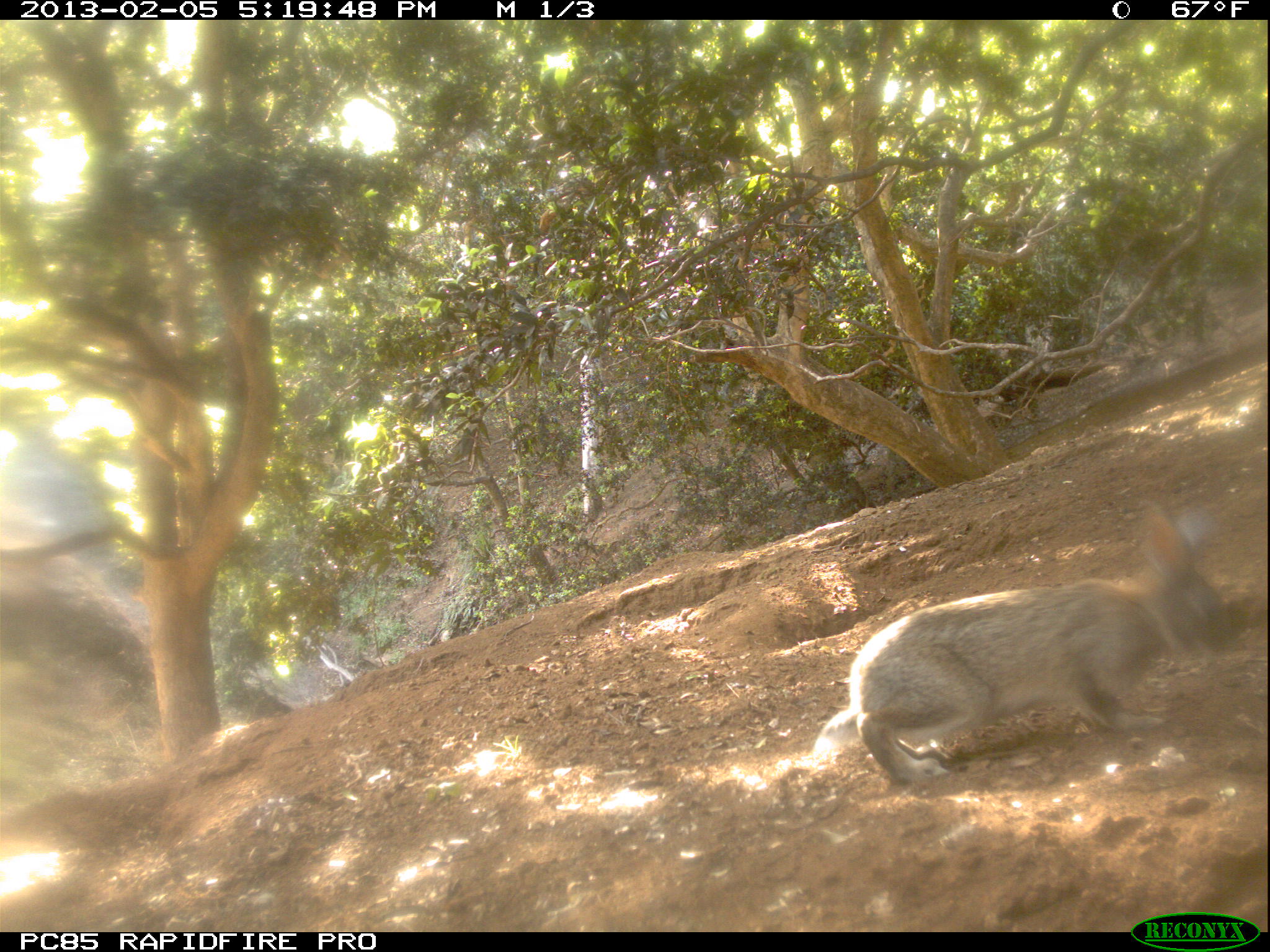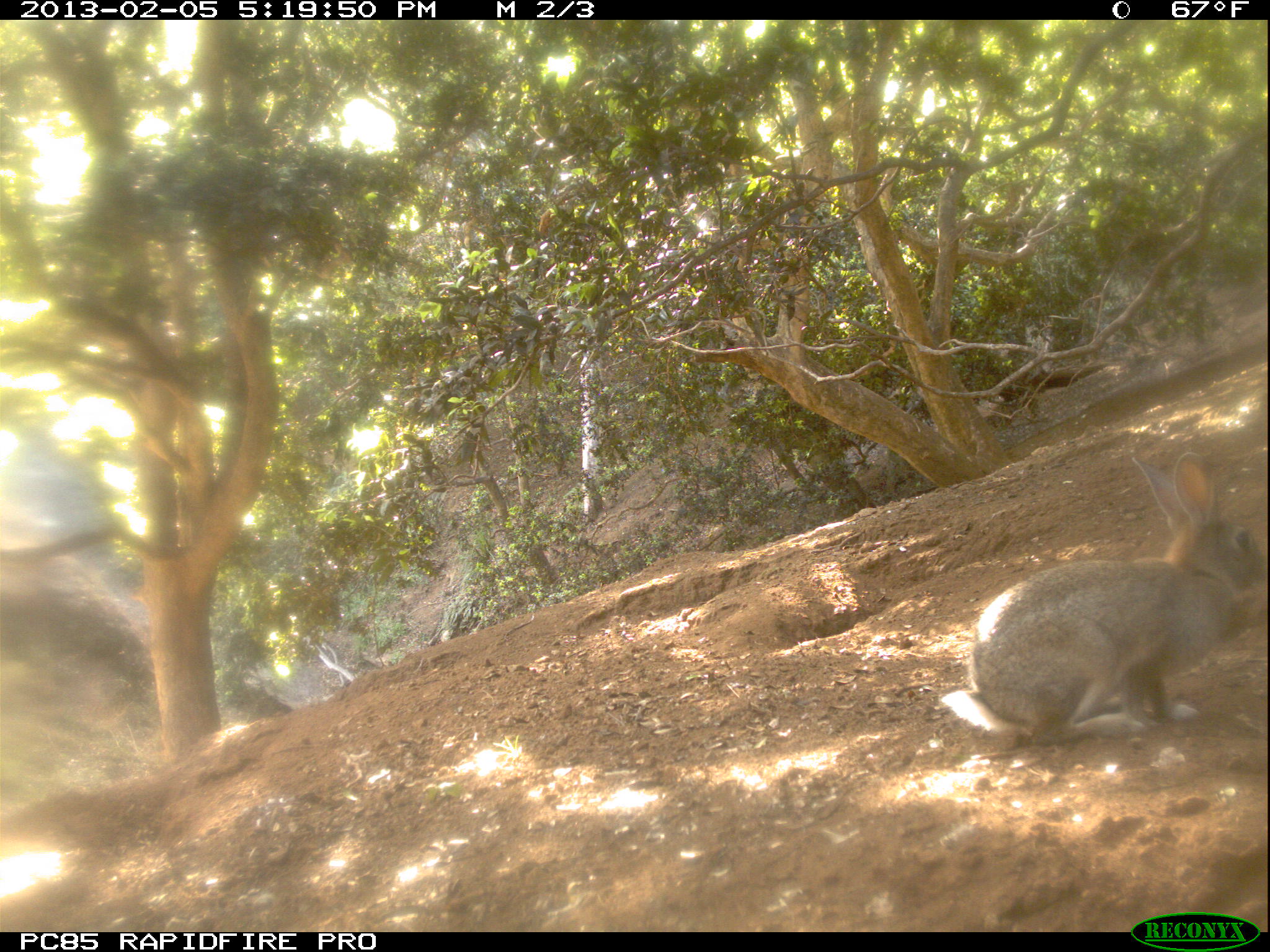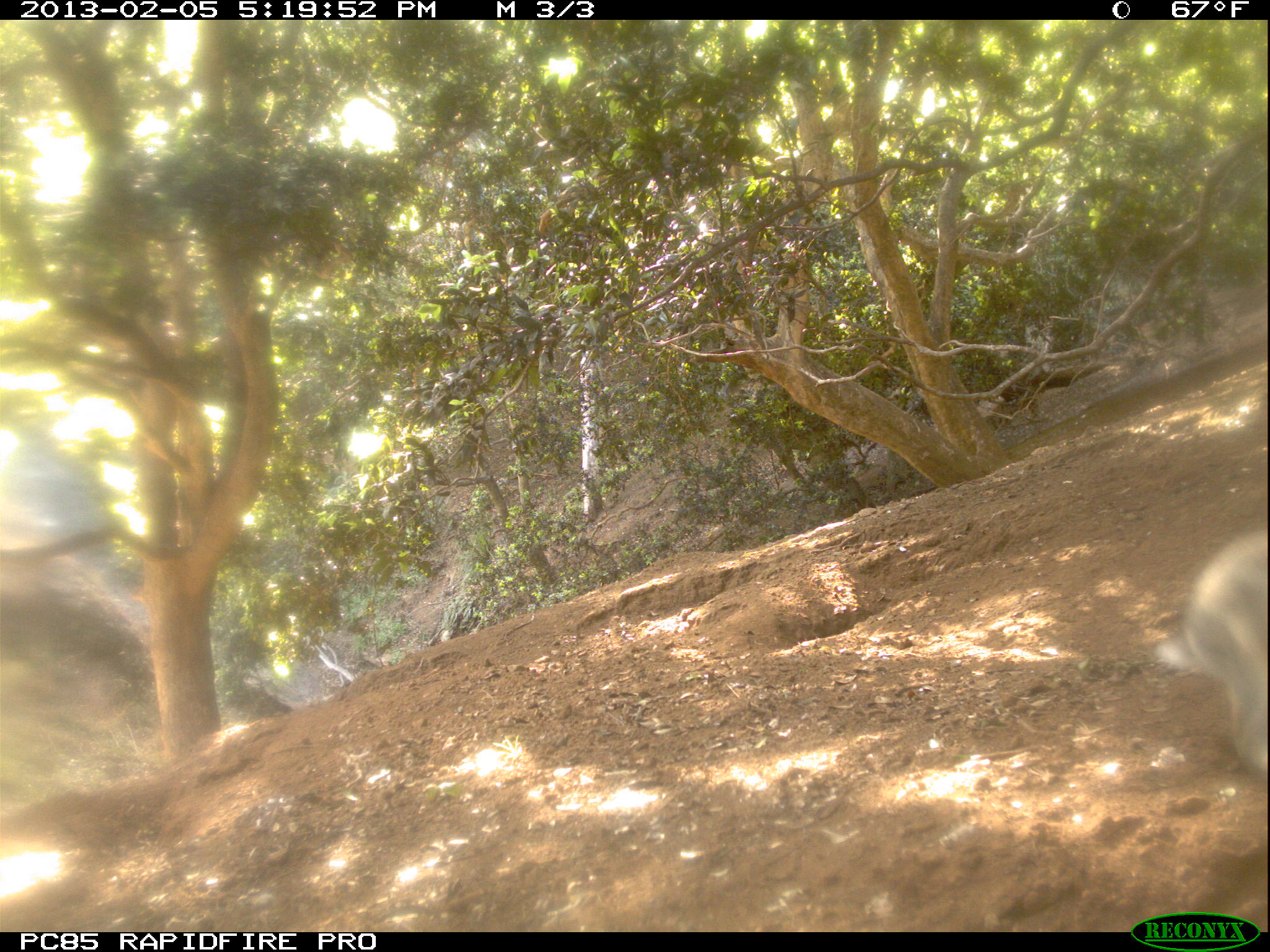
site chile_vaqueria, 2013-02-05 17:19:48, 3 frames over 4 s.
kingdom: Animalia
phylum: Chordata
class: Mammalia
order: Lagomorpha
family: Leporidae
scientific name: Leporidae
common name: rabbits and hares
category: rabbit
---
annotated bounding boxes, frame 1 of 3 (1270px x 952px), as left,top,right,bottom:
rabbit: 803,496,1237,795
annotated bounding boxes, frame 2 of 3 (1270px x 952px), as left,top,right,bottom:
rabbit: 936,446,1259,749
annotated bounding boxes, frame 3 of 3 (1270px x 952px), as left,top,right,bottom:
rabbit: 1154,510,1270,921